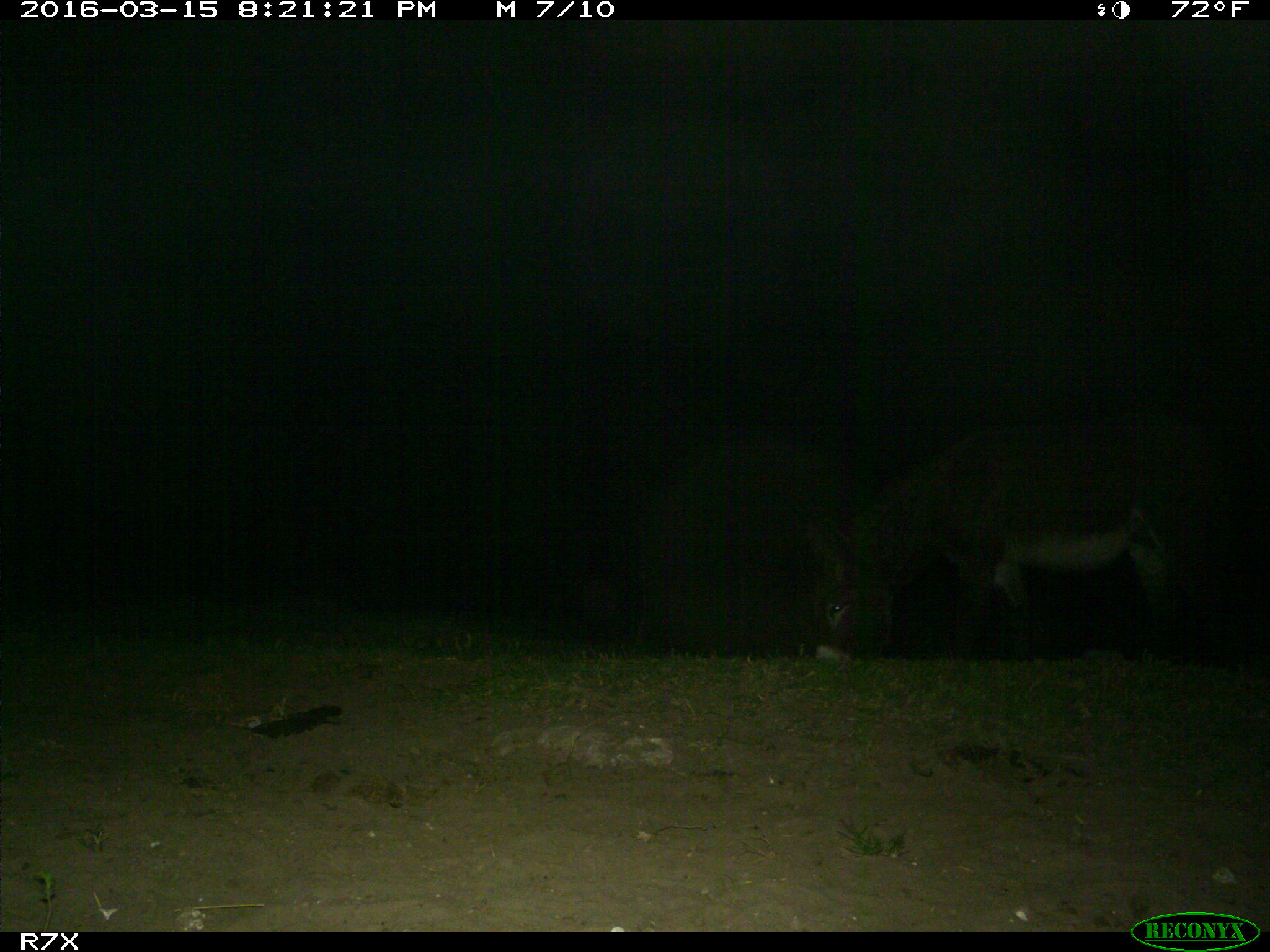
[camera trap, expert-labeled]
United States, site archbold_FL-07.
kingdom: Animalia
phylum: Chordata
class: Mammalia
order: Perissodactyla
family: Equidae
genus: Equus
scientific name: Equus africanus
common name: african wild ass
Equus africanus (african wild ass).